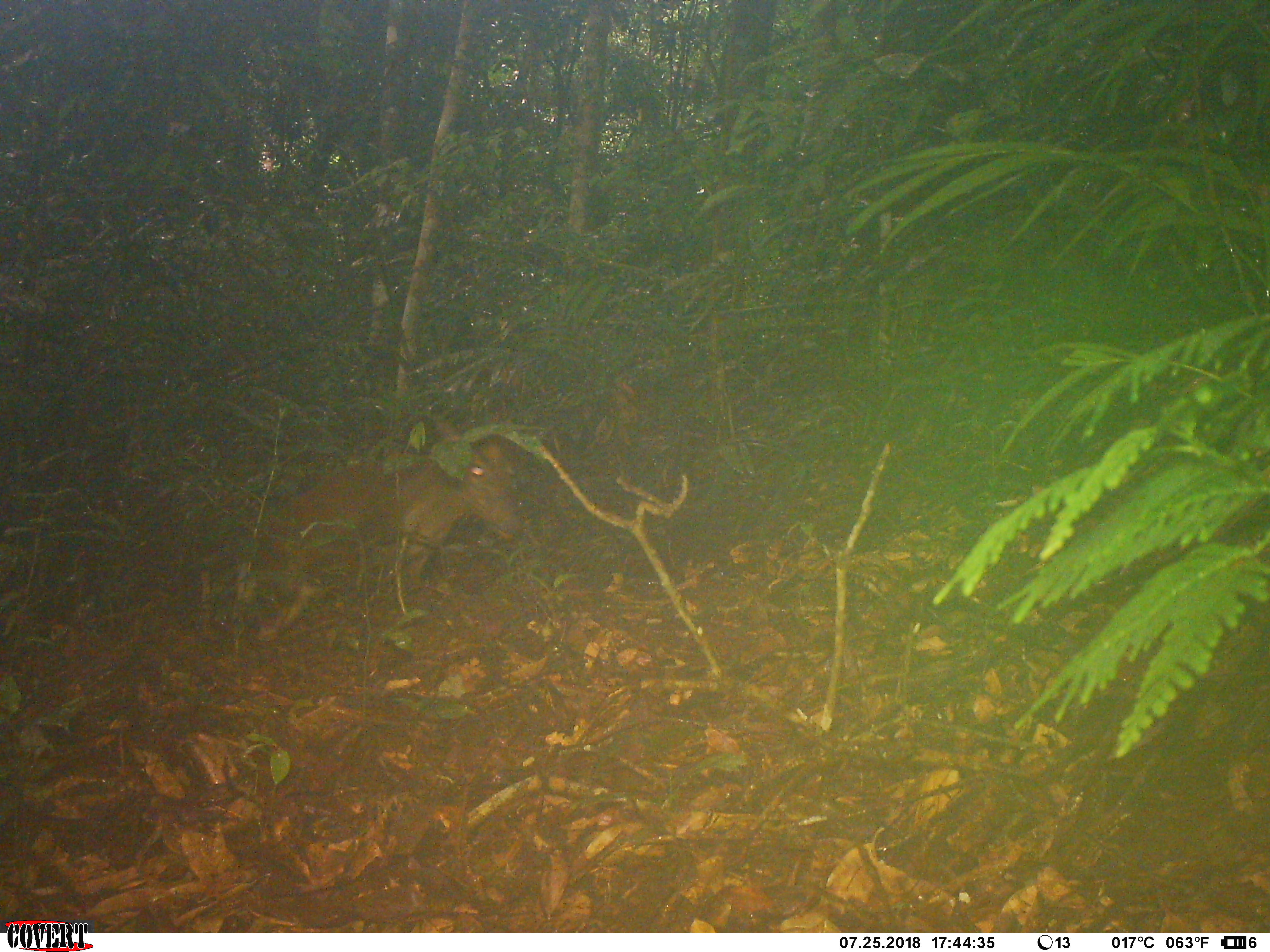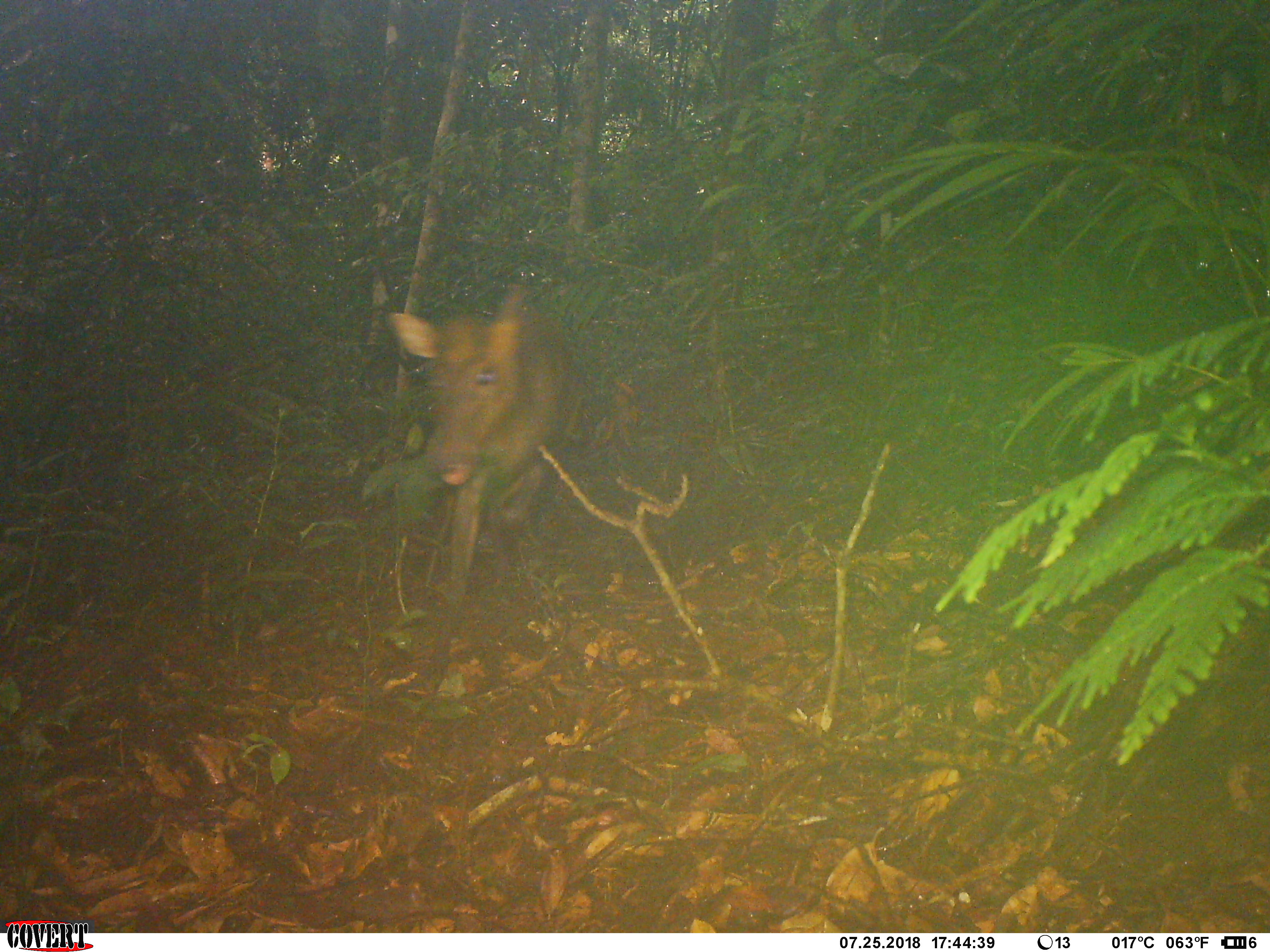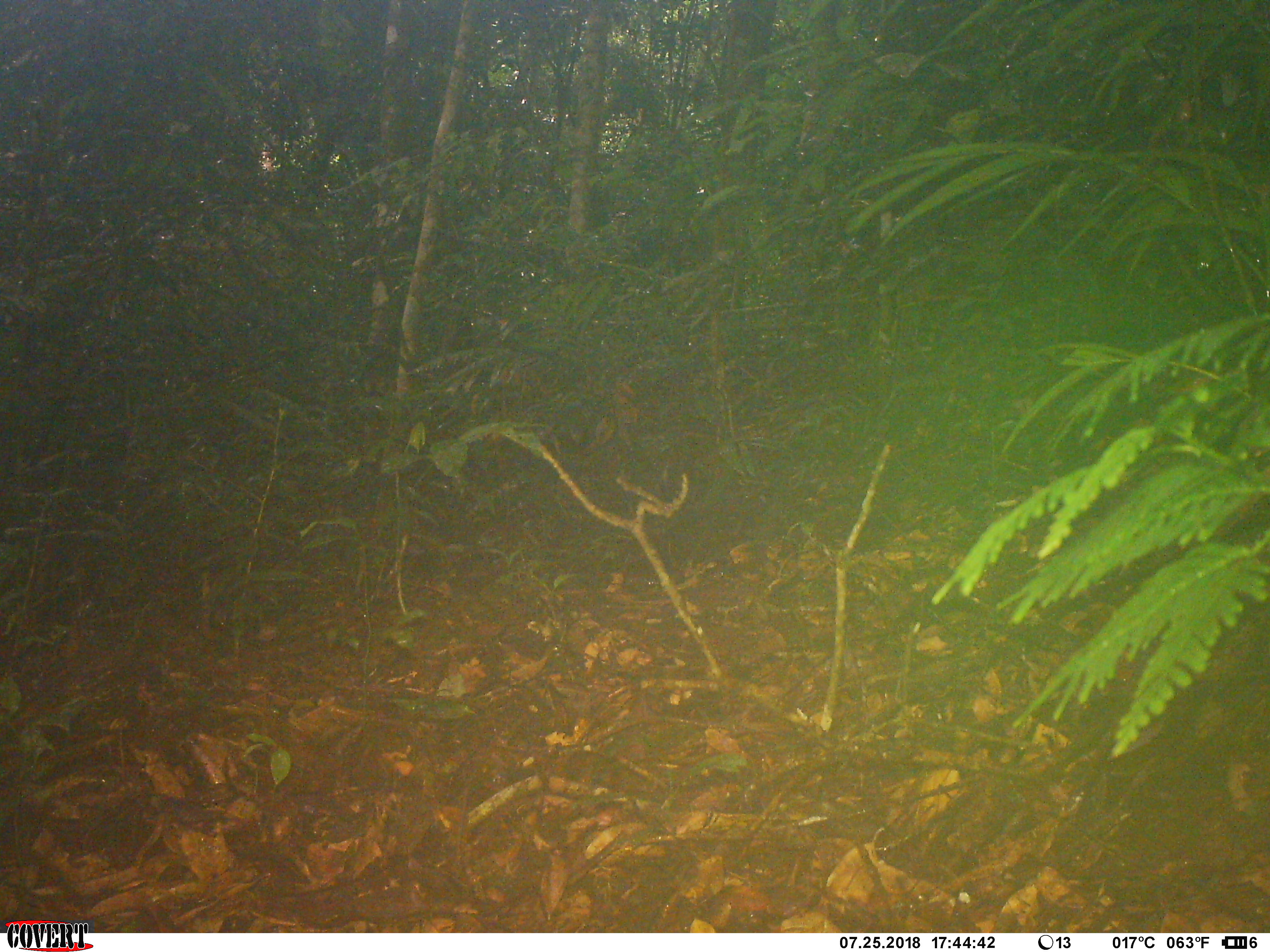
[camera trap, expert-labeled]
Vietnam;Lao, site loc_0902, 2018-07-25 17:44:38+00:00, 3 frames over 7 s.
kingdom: Animalia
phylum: Chordata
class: Mammalia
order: Artiodactyla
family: Cervidae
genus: Muntiacus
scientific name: Muntiacus rooseveltorum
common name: roosevelt's muntjac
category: roosevelts muntjac group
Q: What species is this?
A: Roosevelts muntjac group (roosevelt's muntjac) (Muntiacus rooseveltorum).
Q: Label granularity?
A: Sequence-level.